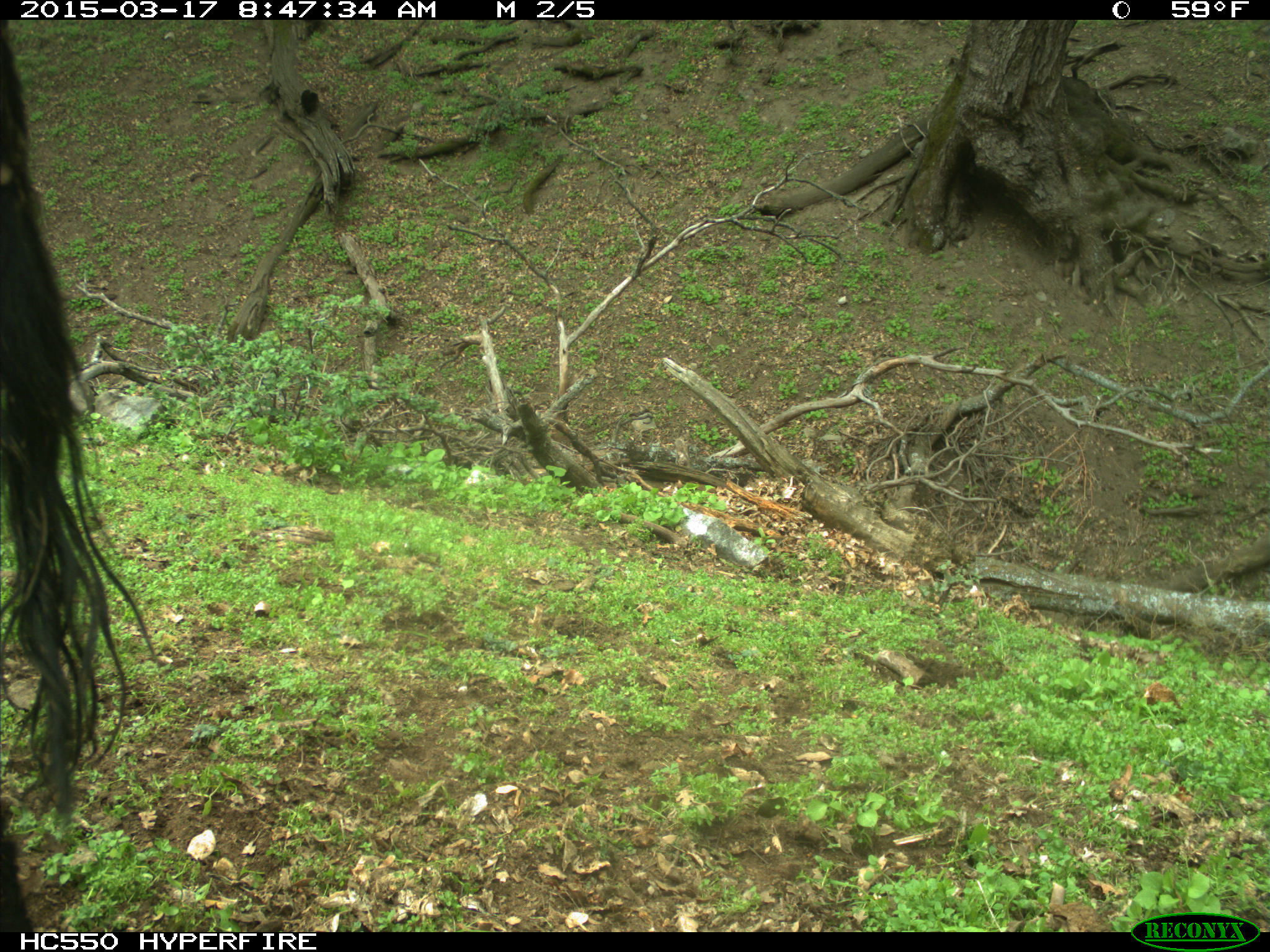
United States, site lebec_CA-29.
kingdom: Animalia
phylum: Chordata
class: Mammalia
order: Artiodactyla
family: Bovidae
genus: Bos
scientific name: Bos taurus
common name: domestic cow